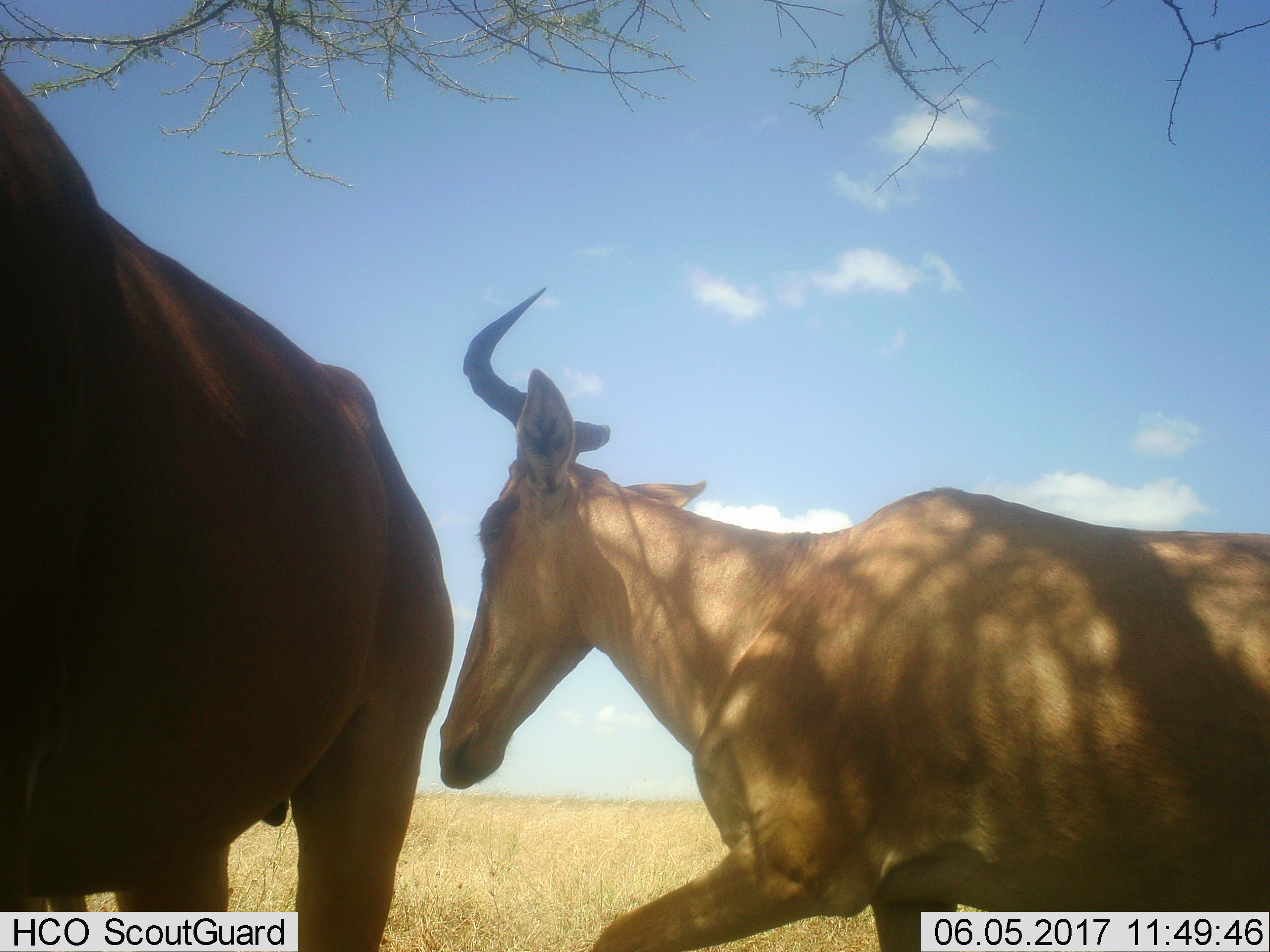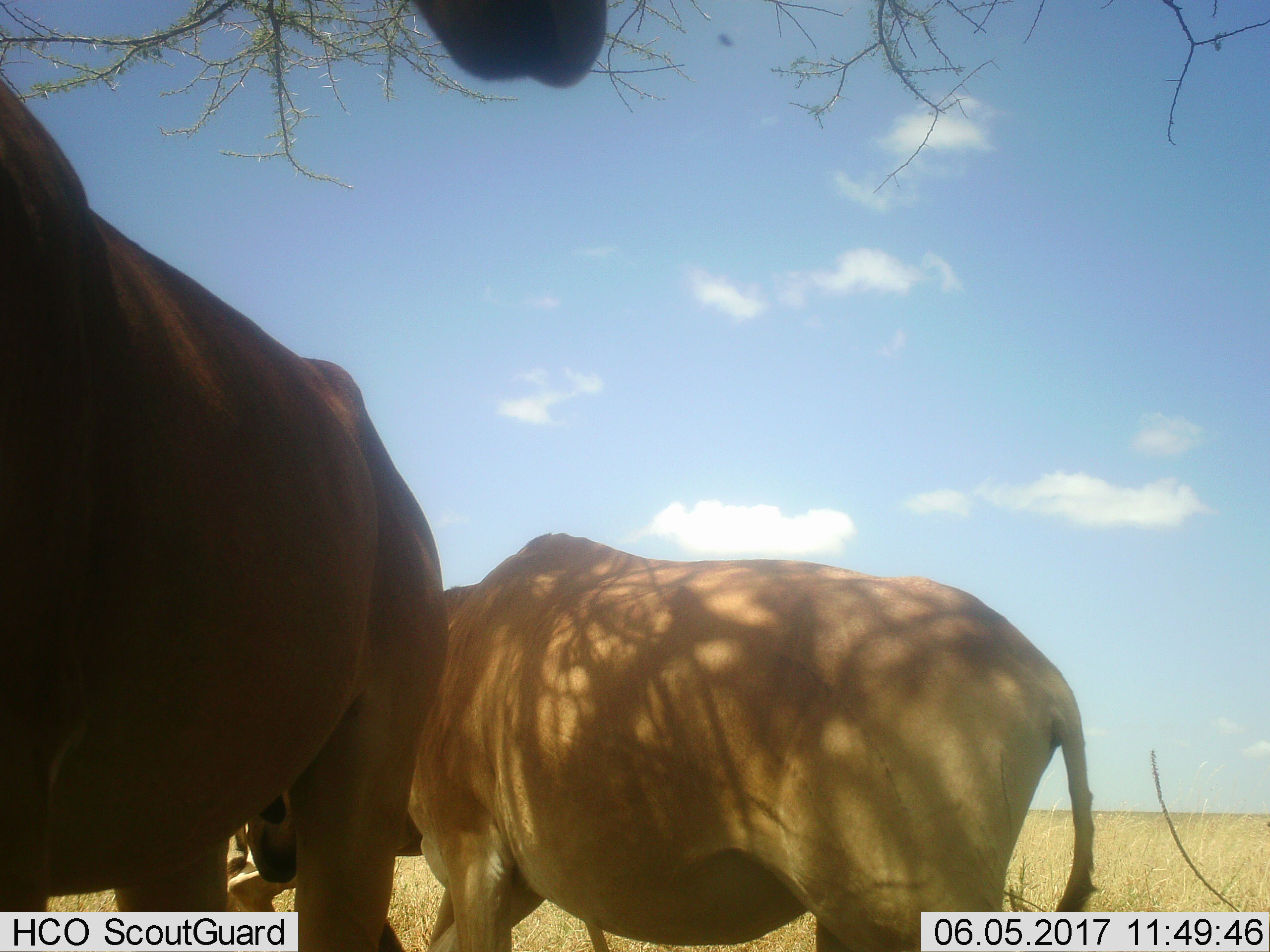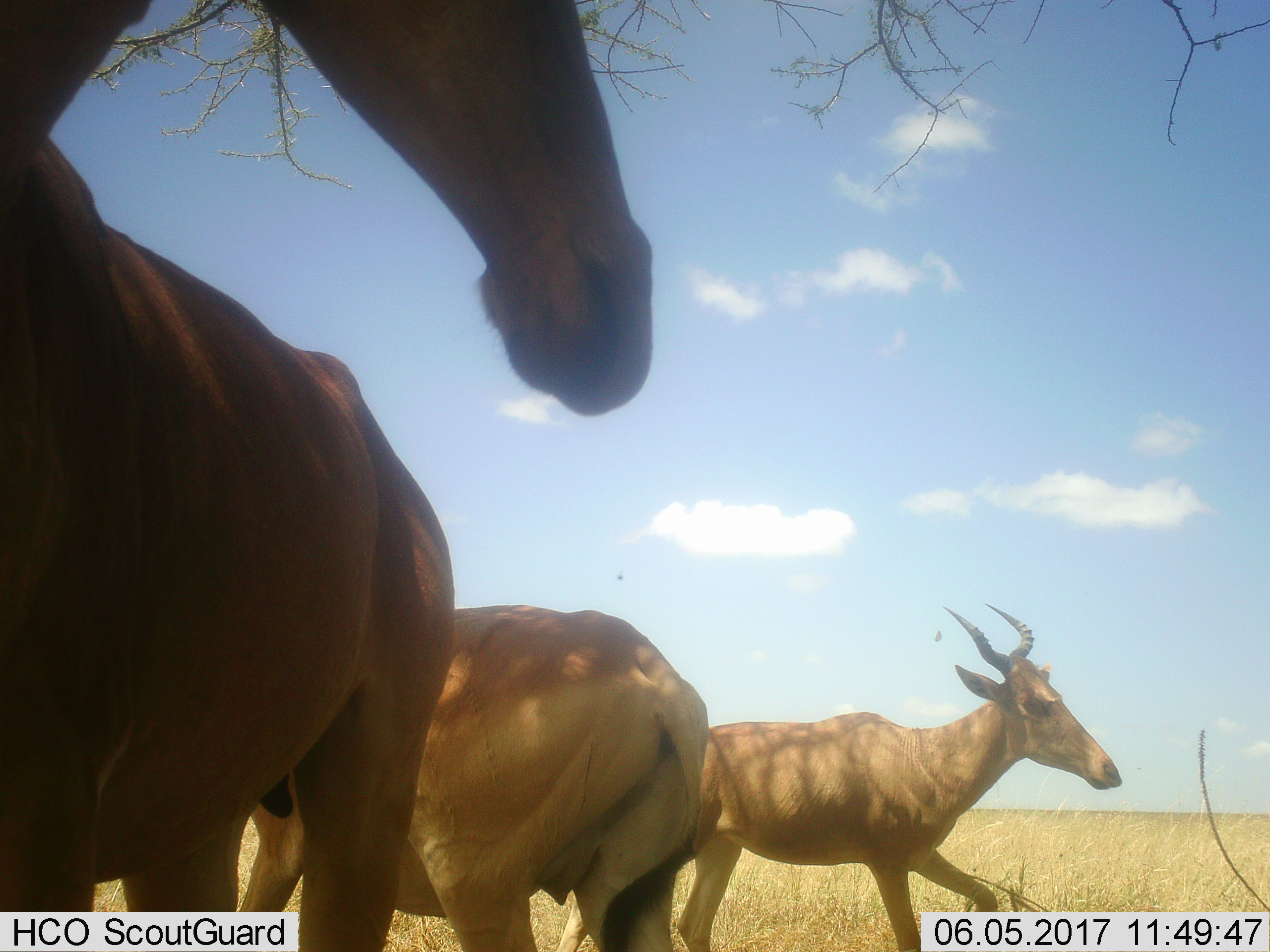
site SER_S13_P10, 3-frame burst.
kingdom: Animalia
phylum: Chordata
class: Mammalia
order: Artiodactyla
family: Bovidae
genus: Alcelaphus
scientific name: Alcelaphus buselaphus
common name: hartebeest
Hartebeest (Alcelaphus buselaphus), count 3. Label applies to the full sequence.